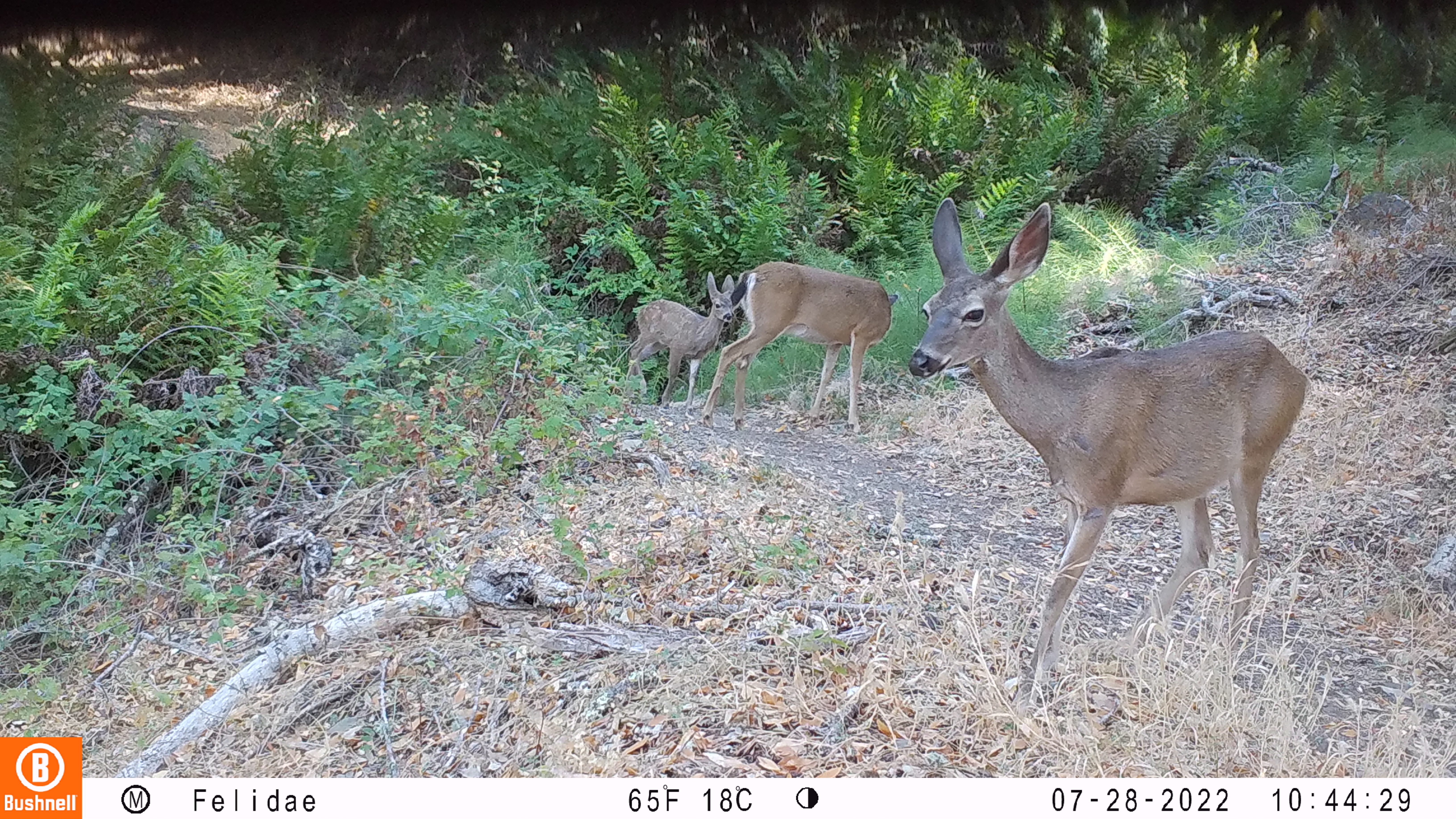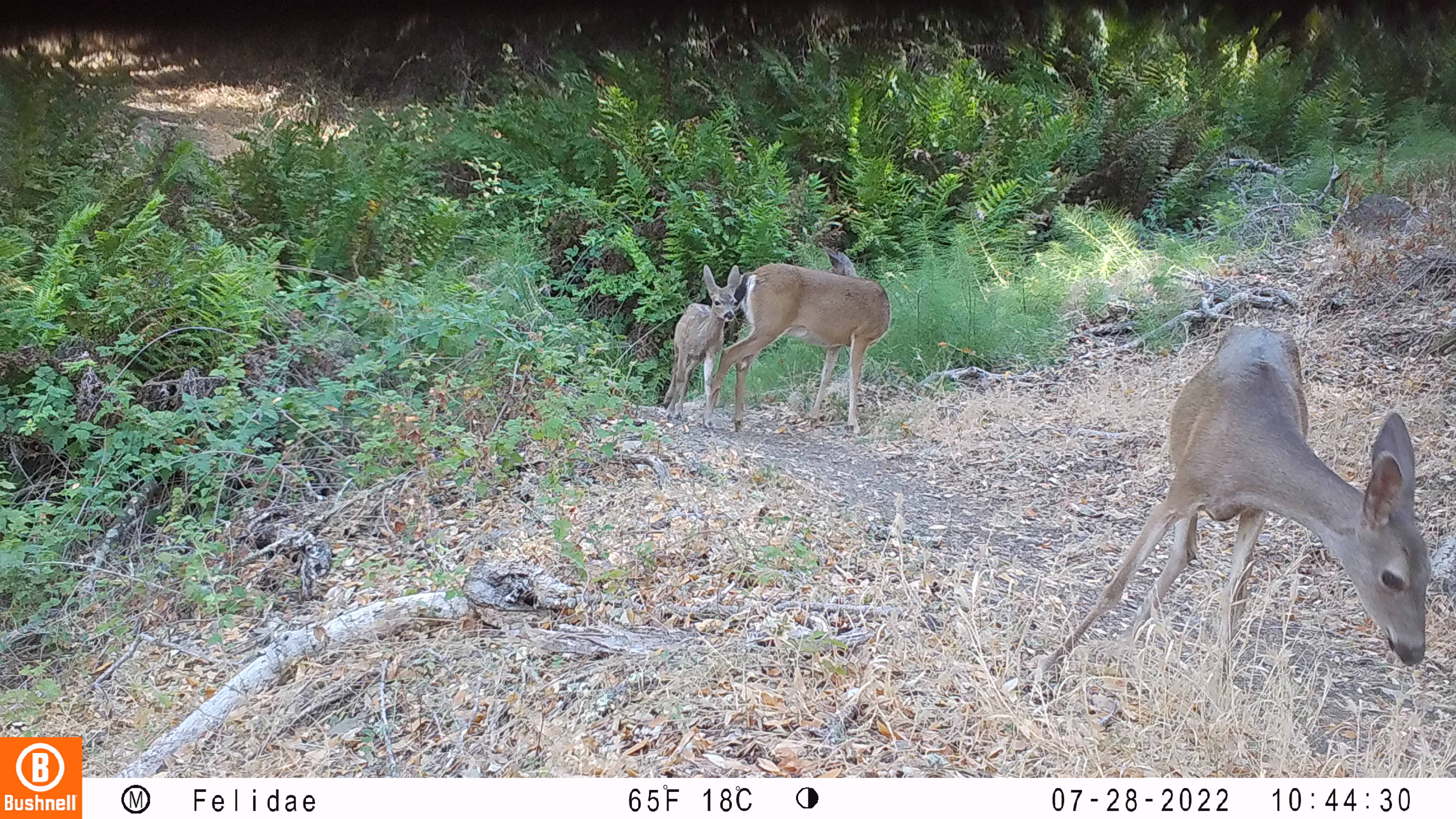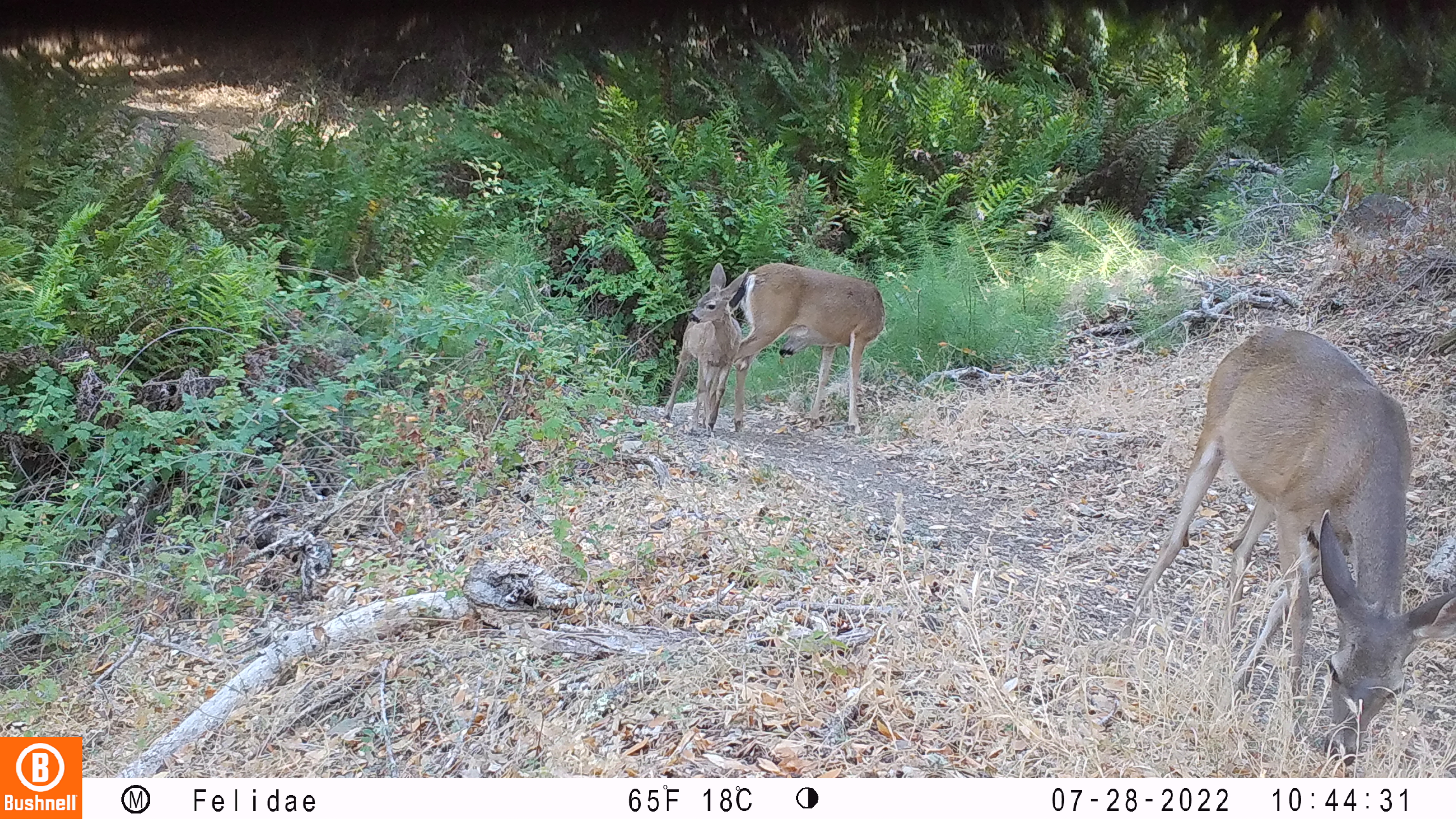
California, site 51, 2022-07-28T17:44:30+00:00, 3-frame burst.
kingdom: Animalia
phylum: Chordata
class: Mammalia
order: Artiodactyla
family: Cervidae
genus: Odocoileus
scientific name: Odocoileus hemionus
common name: mule deer